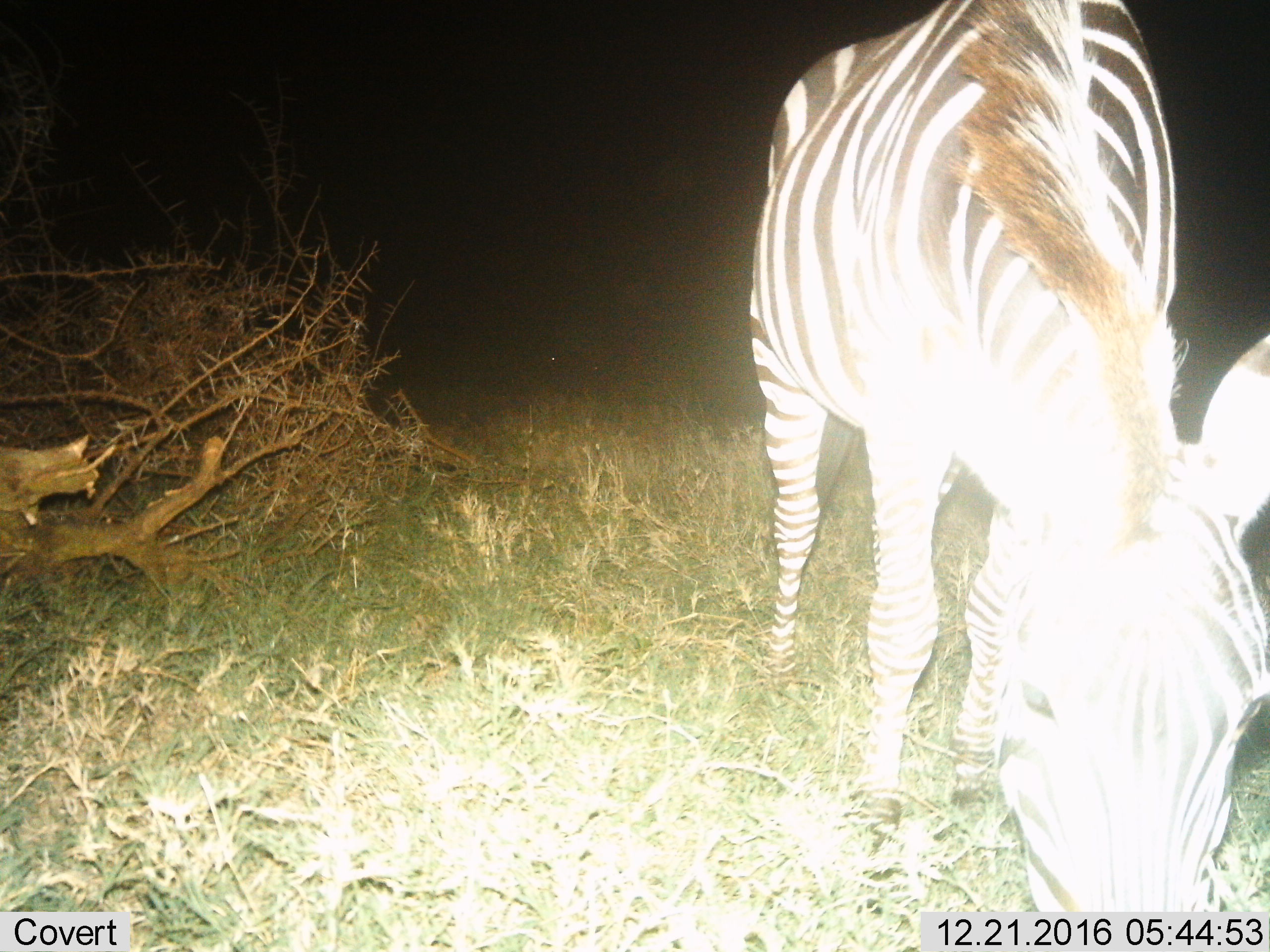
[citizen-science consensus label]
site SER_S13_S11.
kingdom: Animalia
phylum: Chordata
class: Mammalia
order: Perissodactyla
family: Equidae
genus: Equus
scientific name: Equus quagga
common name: plains zebra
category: zebraplains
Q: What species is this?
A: Zebraplains (plains zebra) (Equus quagga).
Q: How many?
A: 1.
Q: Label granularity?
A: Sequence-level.